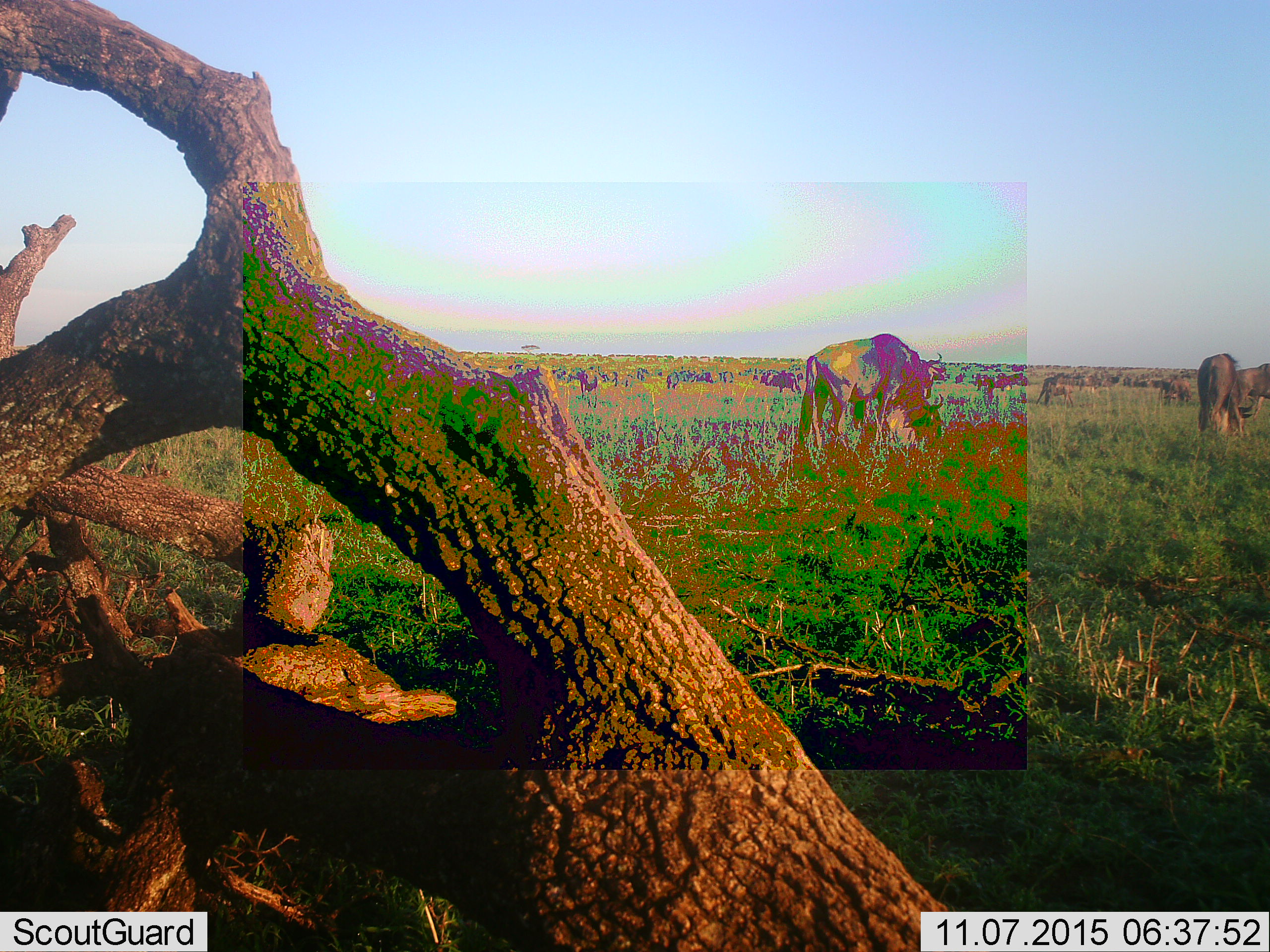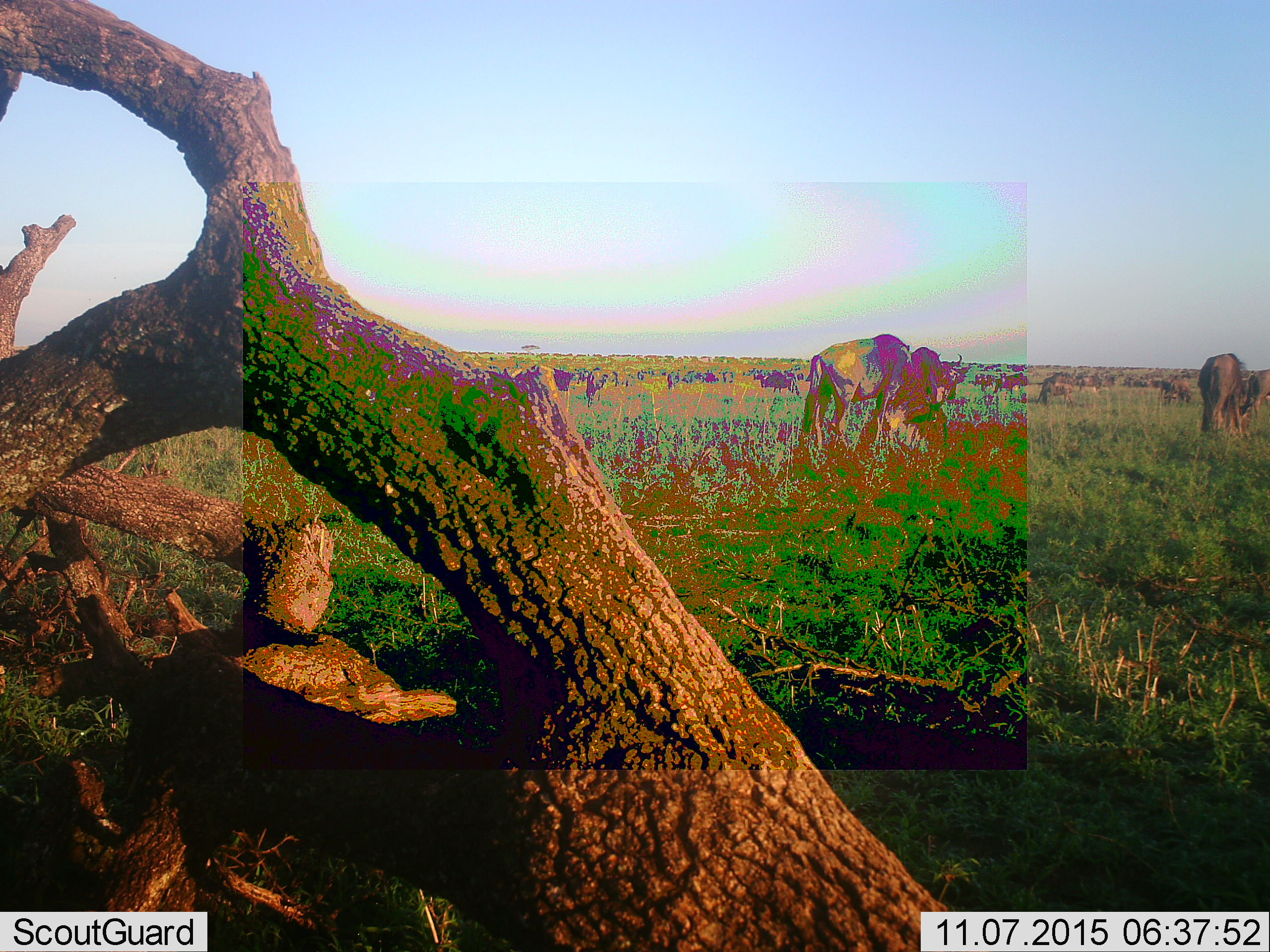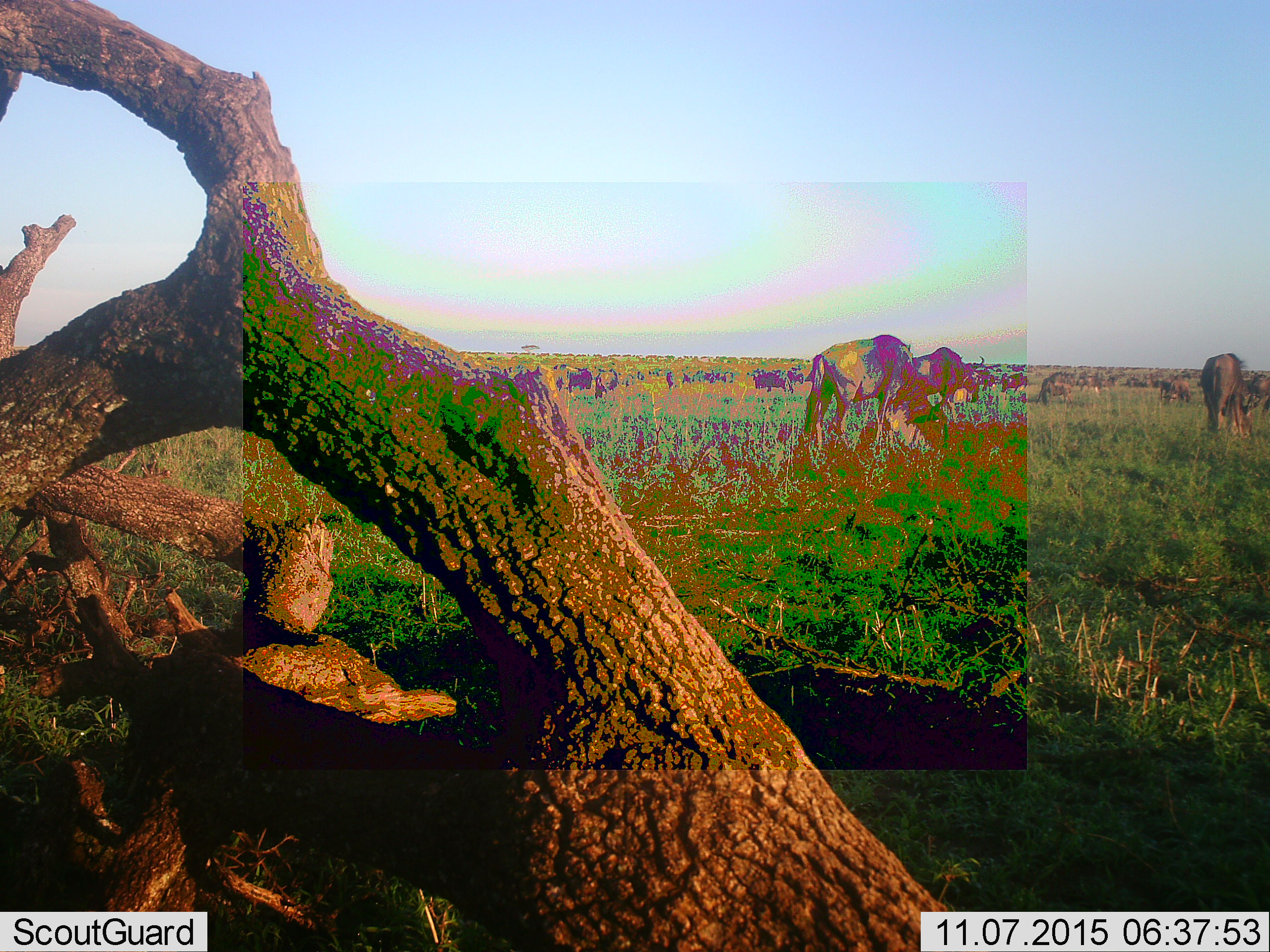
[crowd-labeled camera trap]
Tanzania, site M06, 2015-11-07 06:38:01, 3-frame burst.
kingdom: Animalia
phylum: Chordata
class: Mammalia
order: Artiodactyla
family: Bovidae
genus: Connochaetes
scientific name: Connochaetes taurinus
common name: blue wildebeest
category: wildebeest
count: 51+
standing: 67%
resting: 0%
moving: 33%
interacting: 0%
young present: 0%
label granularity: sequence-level